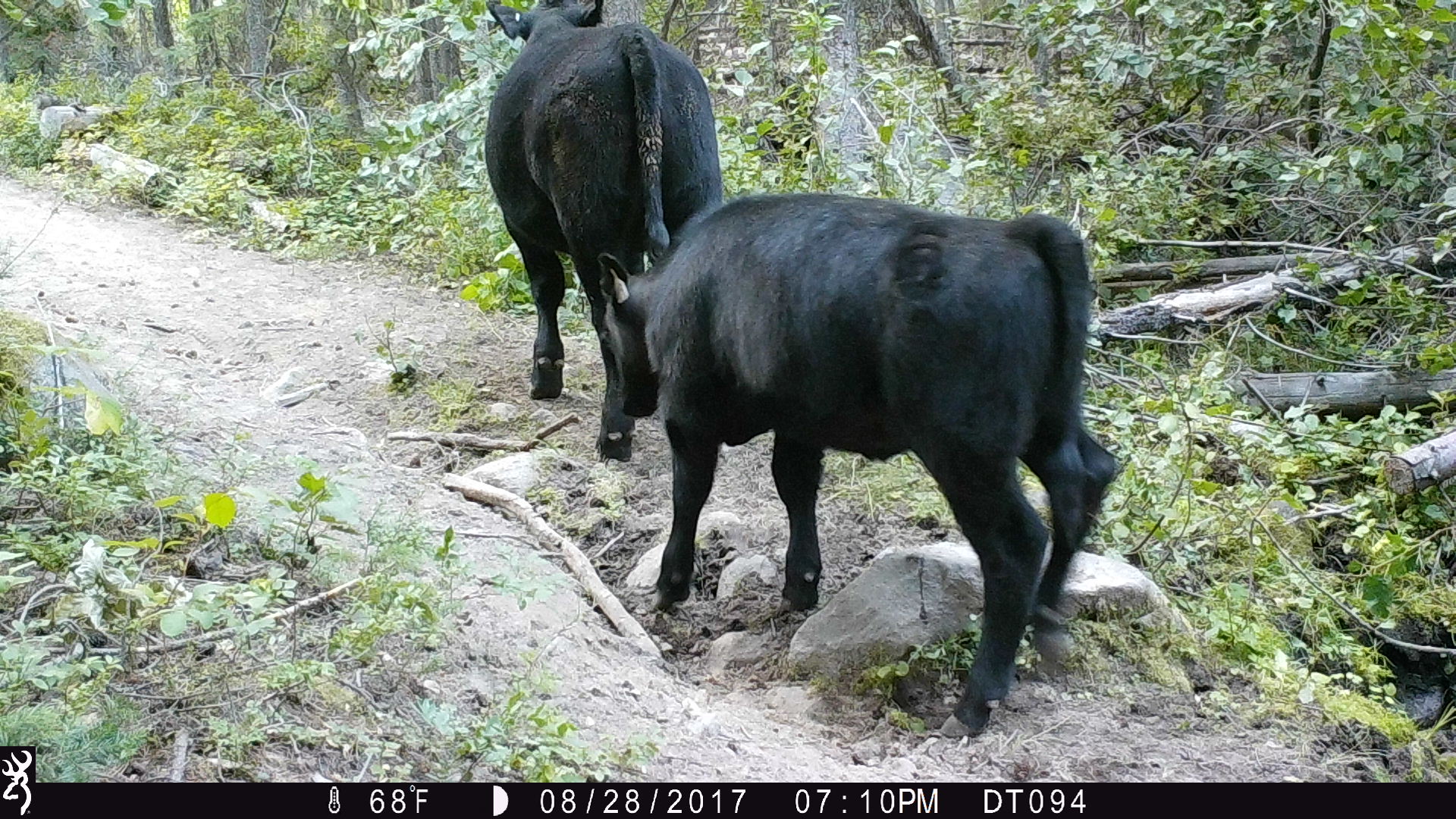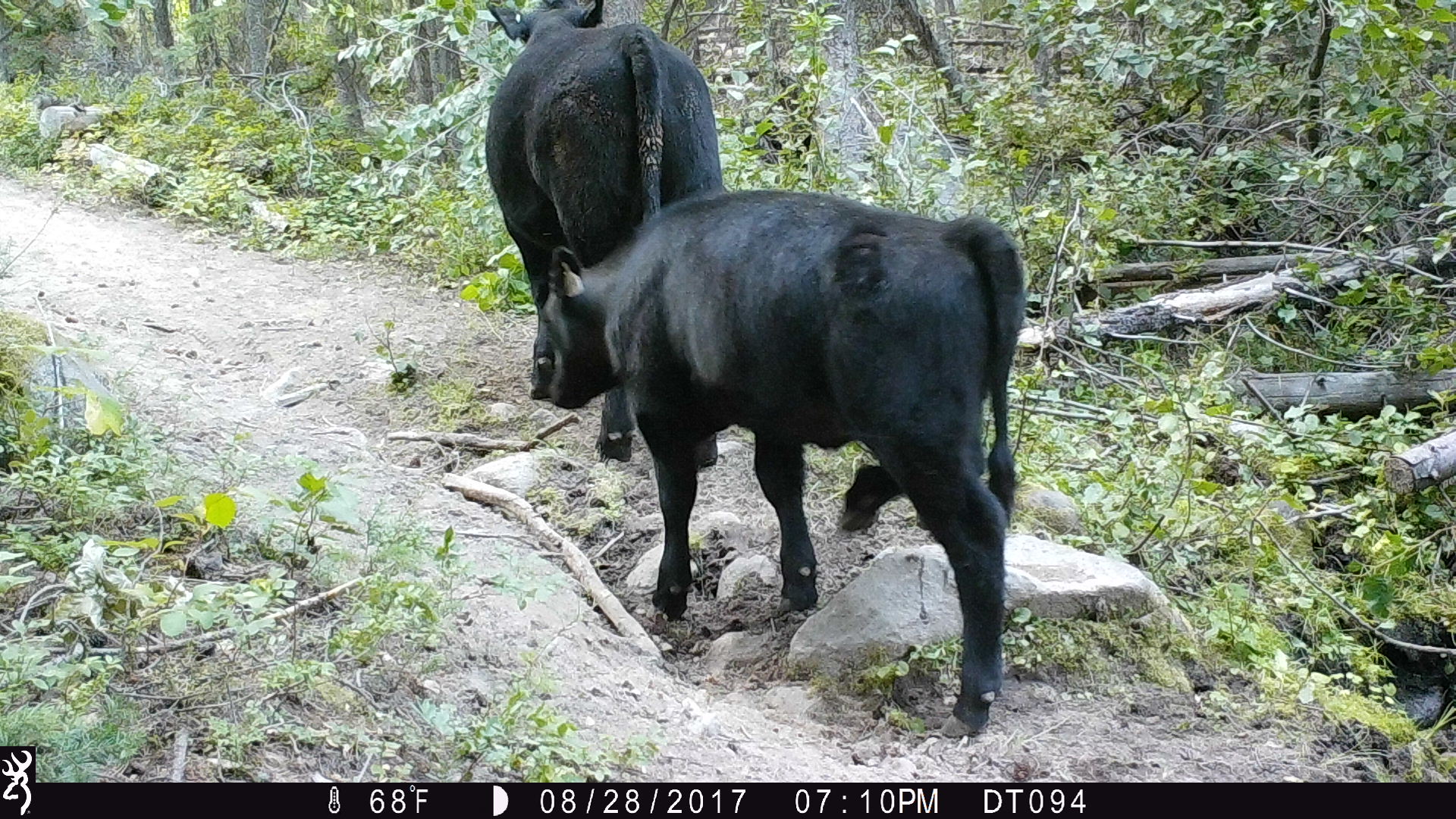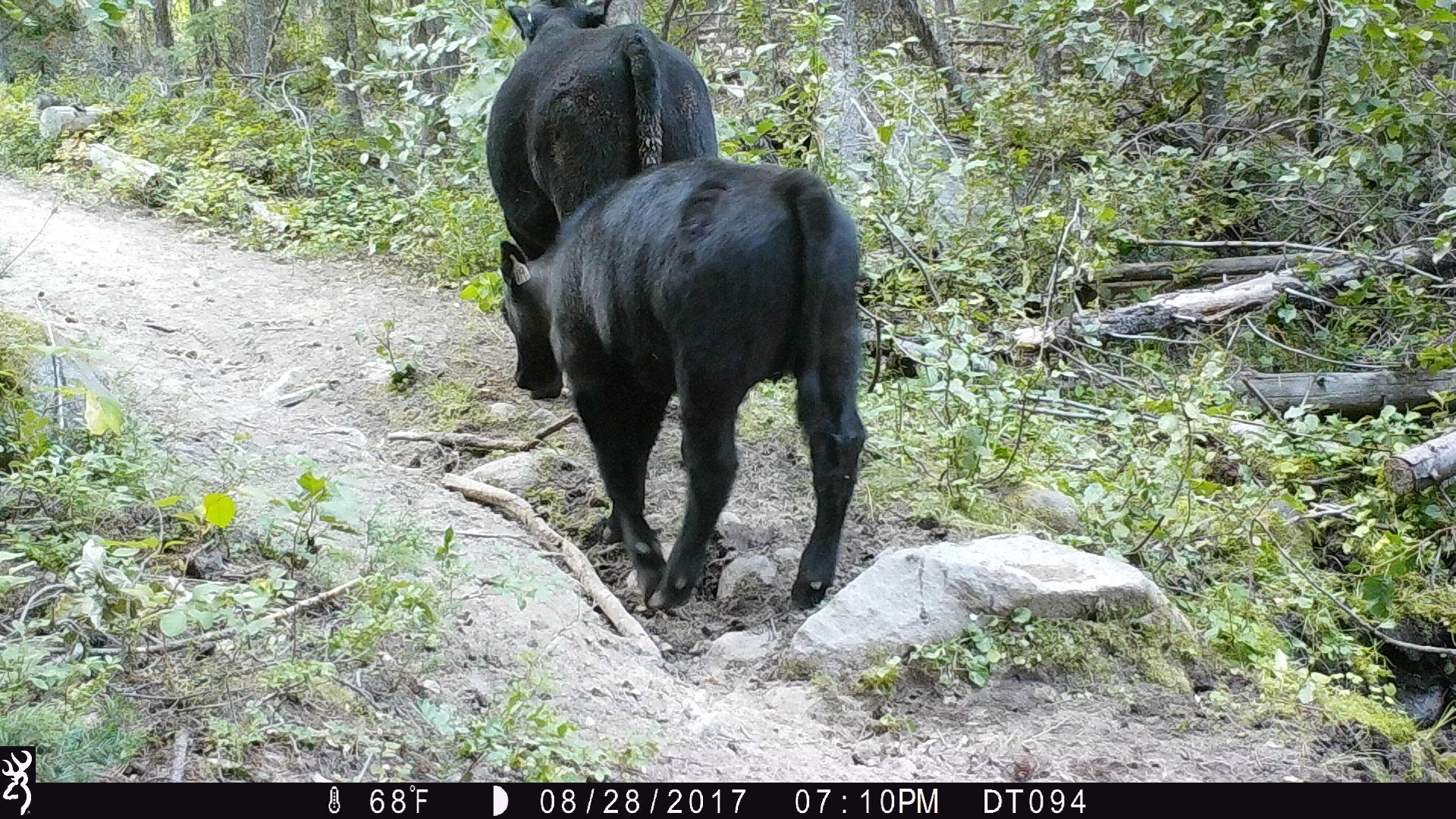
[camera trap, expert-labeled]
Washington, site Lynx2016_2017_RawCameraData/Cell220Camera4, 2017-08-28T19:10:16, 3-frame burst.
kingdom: Animalia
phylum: Chordata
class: Mammalia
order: Artiodactyla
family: Bovidae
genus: Bos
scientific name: Bos taurus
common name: domestic cattle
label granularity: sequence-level